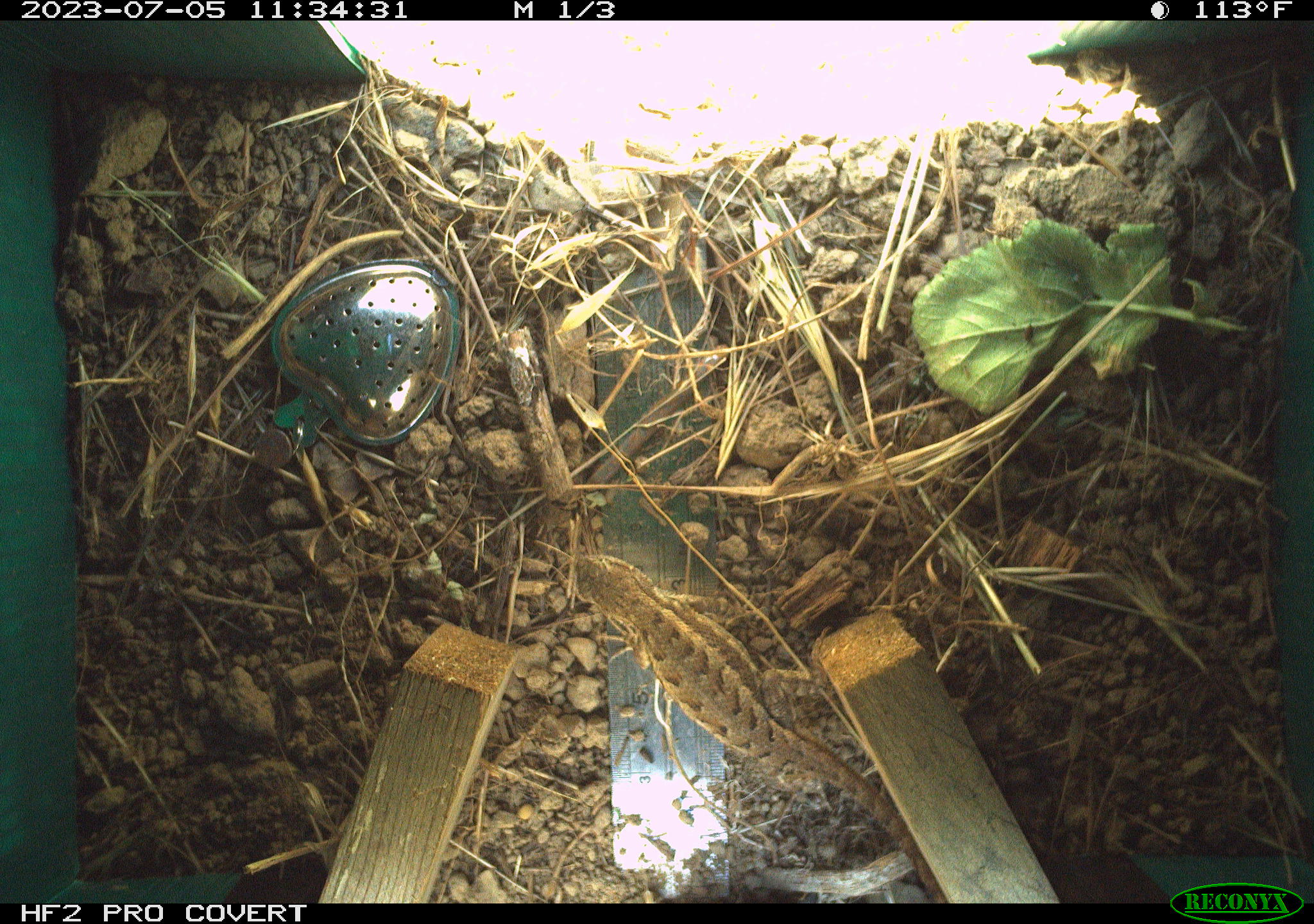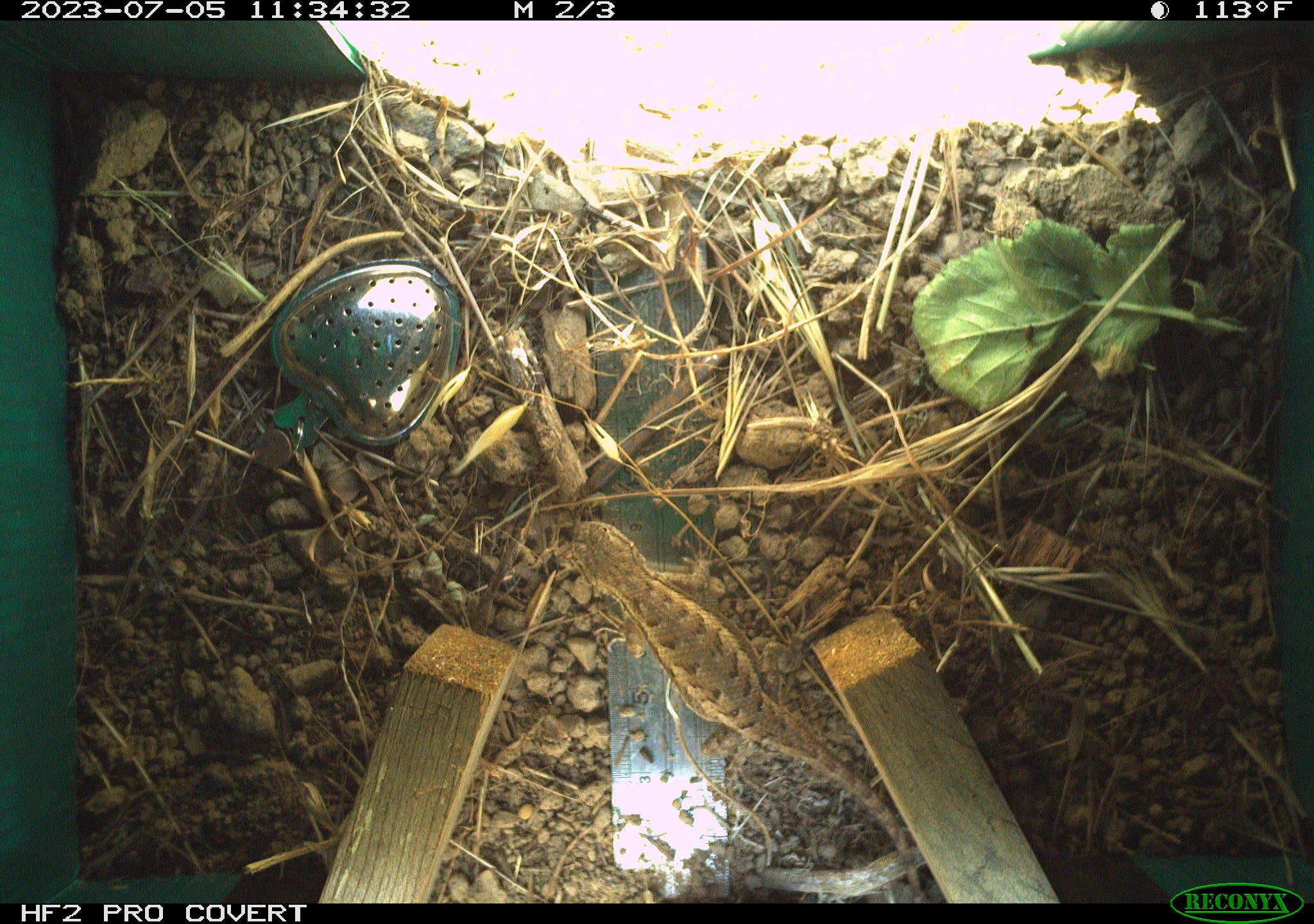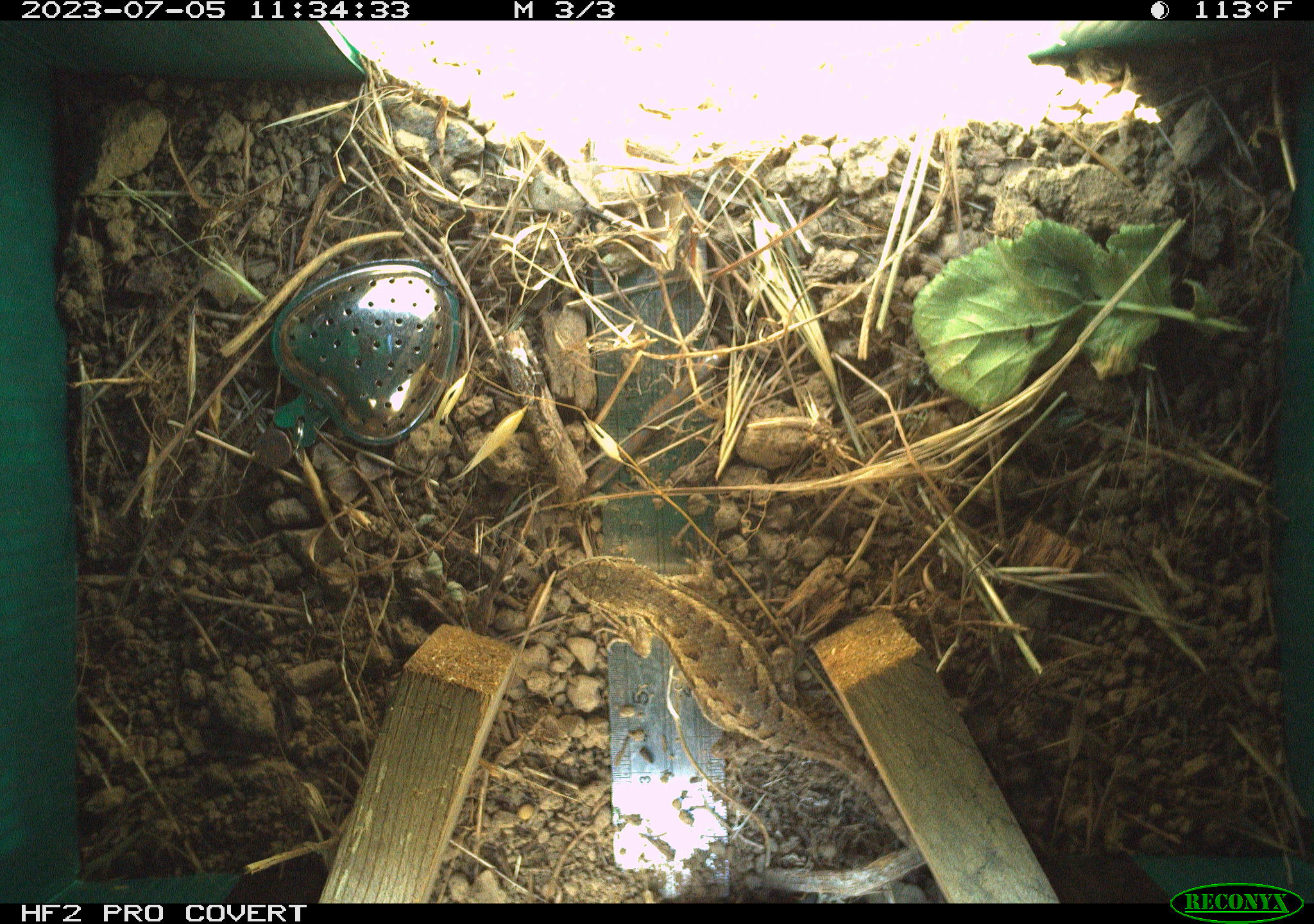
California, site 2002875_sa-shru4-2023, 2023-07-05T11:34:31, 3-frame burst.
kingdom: Animalia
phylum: Chordata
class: Reptilia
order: Squamata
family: Phrynosomatidae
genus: Sceloporus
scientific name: Sceloporus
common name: spiny lizards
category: sceloporus species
Sceloporus species (spiny lizards) (Sceloporus).